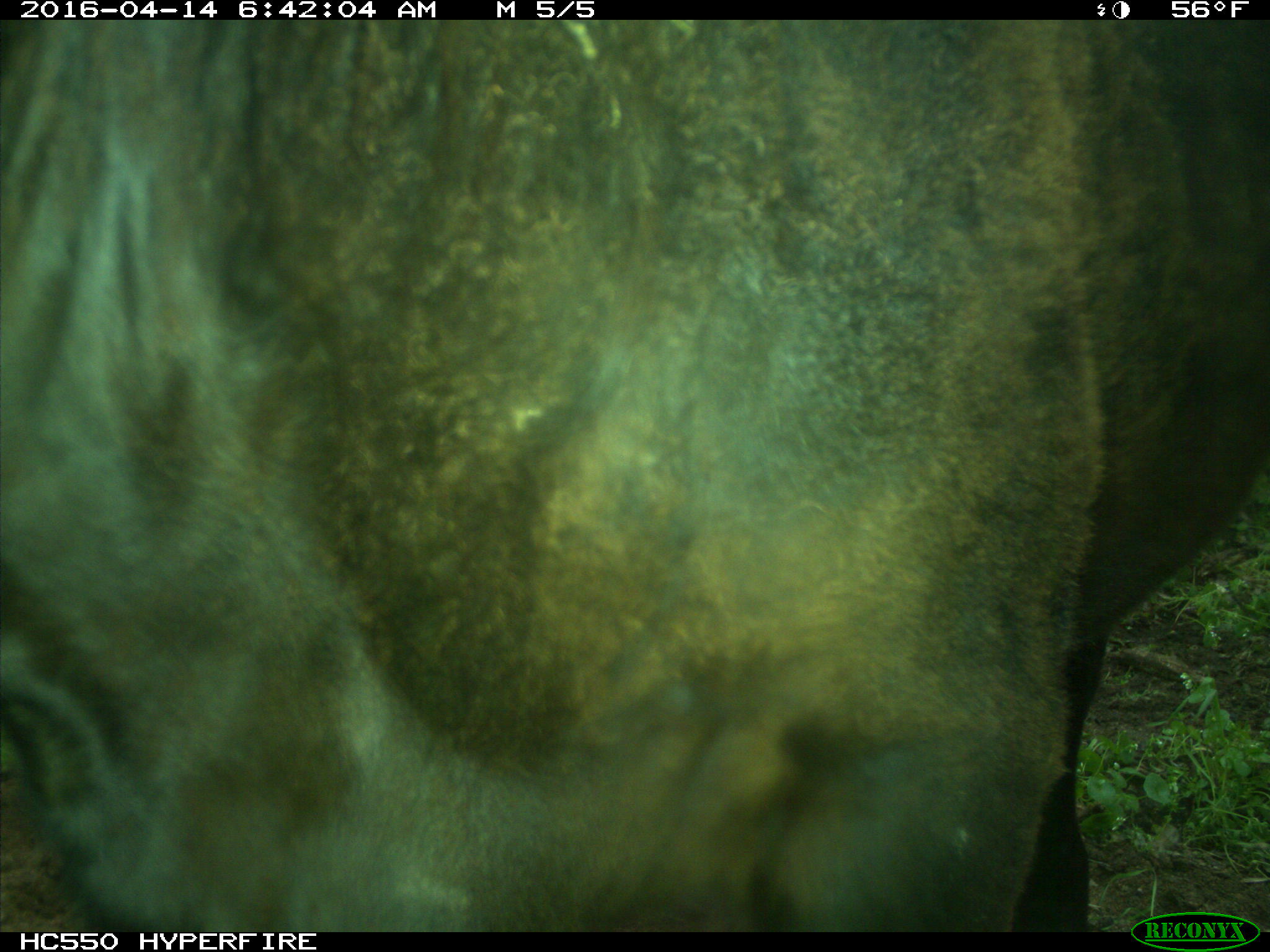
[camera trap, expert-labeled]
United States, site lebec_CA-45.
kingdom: Animalia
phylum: Chordata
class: Mammalia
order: Artiodactyla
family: Bovidae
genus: Bos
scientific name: Bos taurus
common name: domestic cow